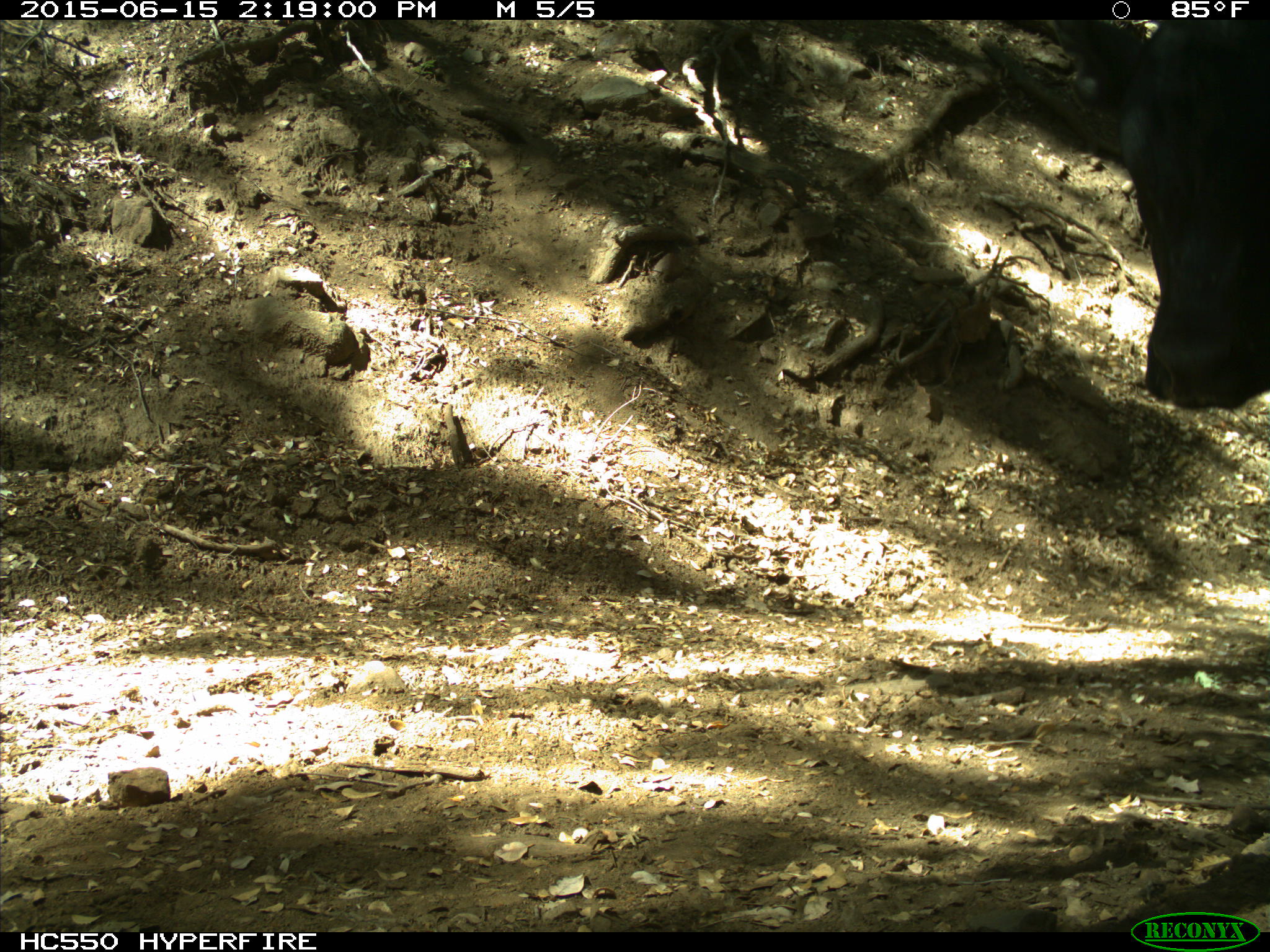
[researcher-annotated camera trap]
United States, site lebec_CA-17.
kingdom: Animalia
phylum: Chordata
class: Mammalia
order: Artiodactyla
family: Bovidae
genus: Bos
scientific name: Bos taurus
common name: domestic cow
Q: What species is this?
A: Bos taurus (domestic cow).